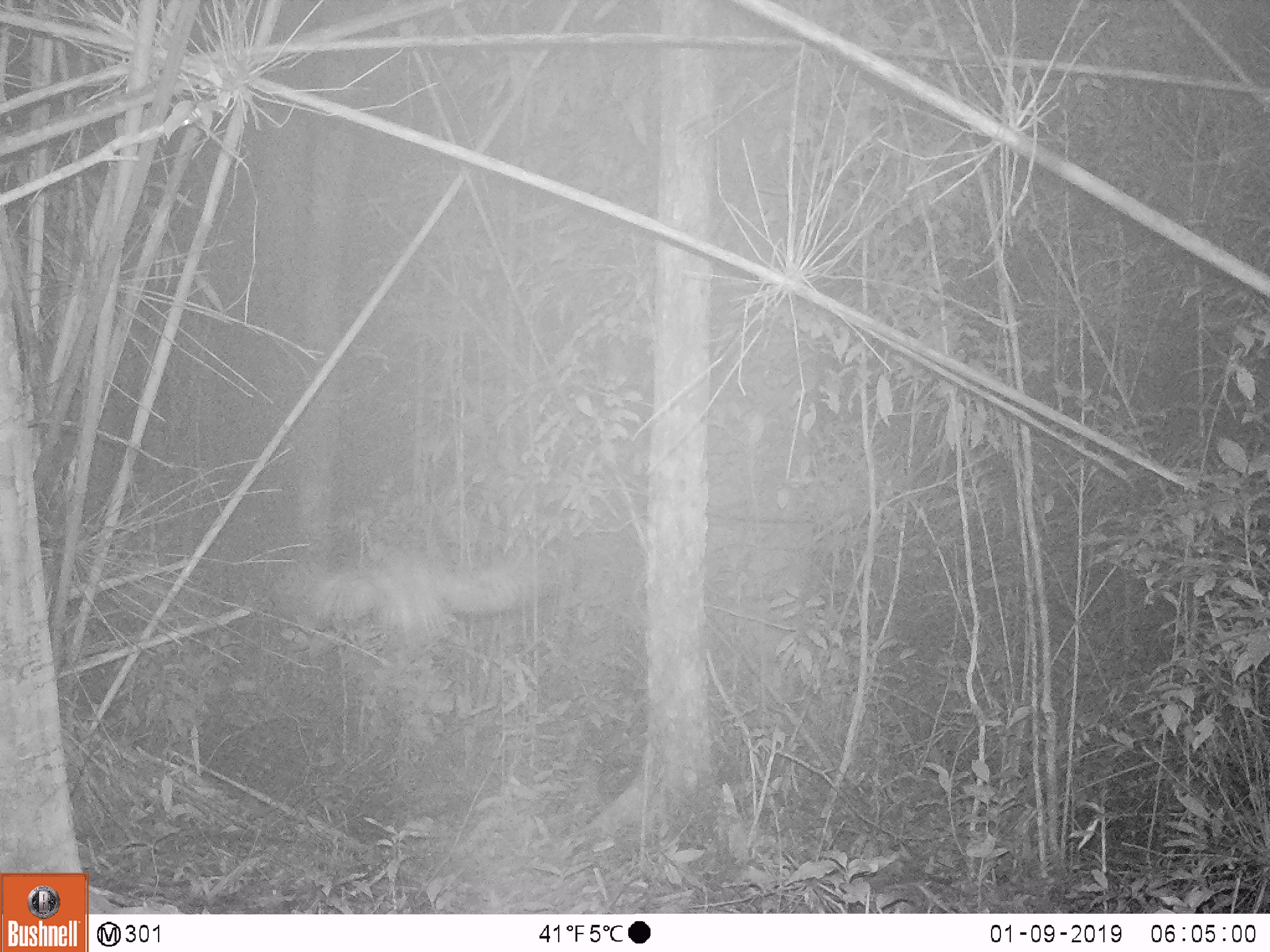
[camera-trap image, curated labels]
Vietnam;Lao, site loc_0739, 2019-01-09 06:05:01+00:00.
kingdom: Animalia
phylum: Chordata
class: Aves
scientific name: Aves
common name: bird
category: unidentified bird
Unidentified bird (bird) (Aves). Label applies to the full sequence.